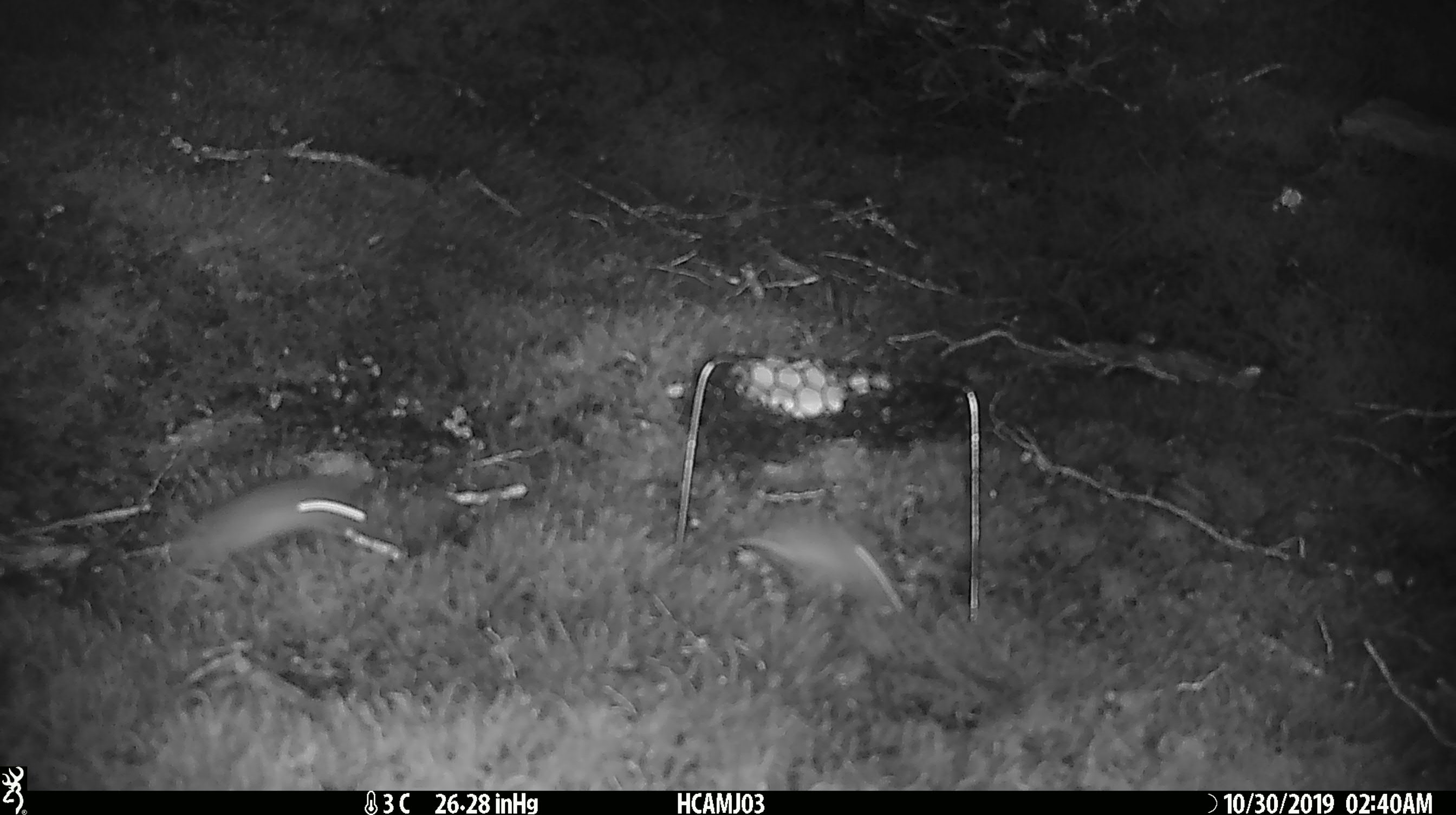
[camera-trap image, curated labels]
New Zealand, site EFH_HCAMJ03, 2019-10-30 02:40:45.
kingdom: Animalia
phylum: Chordata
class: Mammalia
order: Rodentia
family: Muridae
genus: Mus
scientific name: Mus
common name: mouse